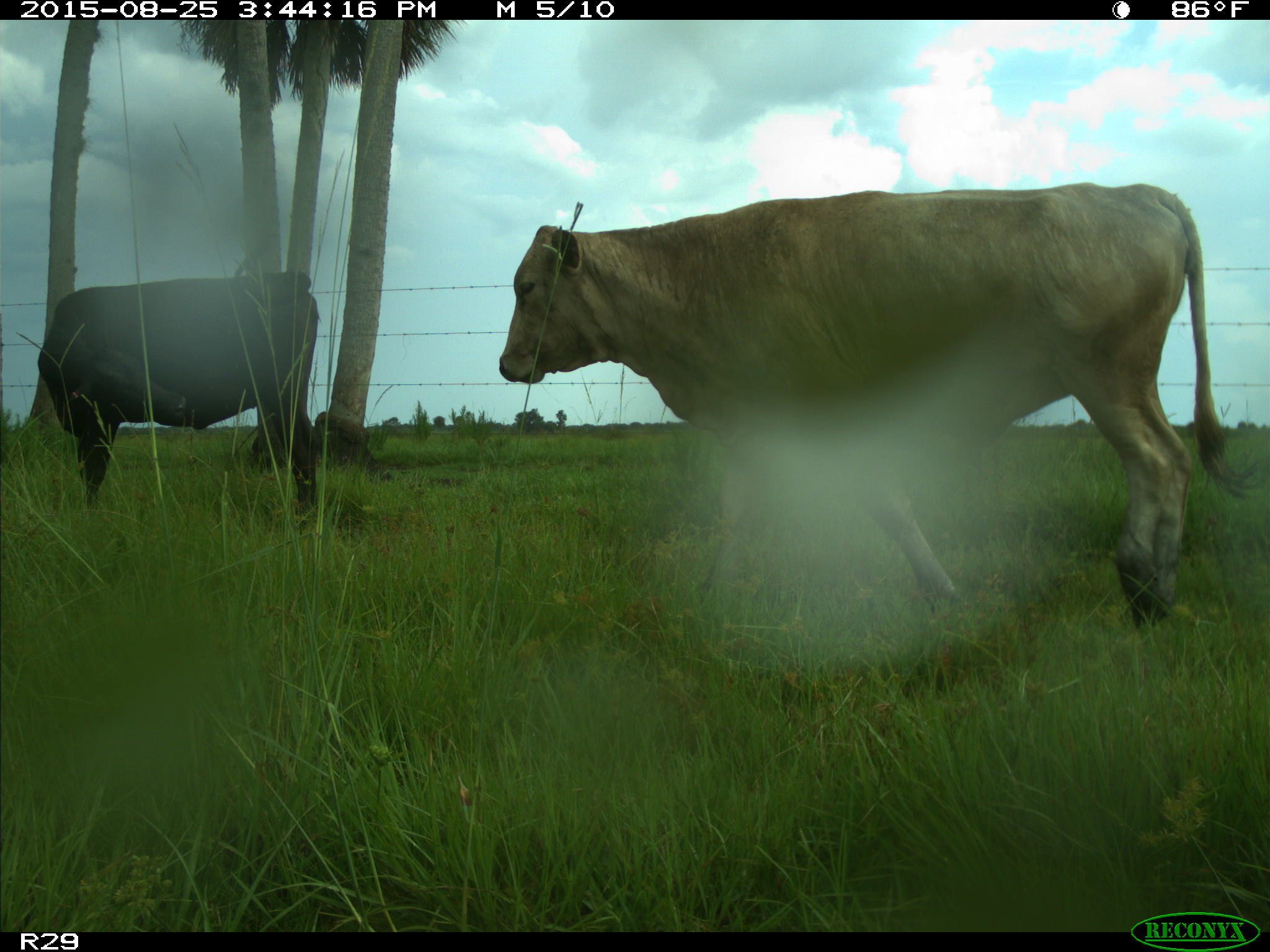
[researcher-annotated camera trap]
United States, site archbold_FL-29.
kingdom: Animalia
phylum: Chordata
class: Mammalia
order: Artiodactyla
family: Bovidae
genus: Bos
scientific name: Bos taurus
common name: domestic cow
Bos taurus (domestic cow).